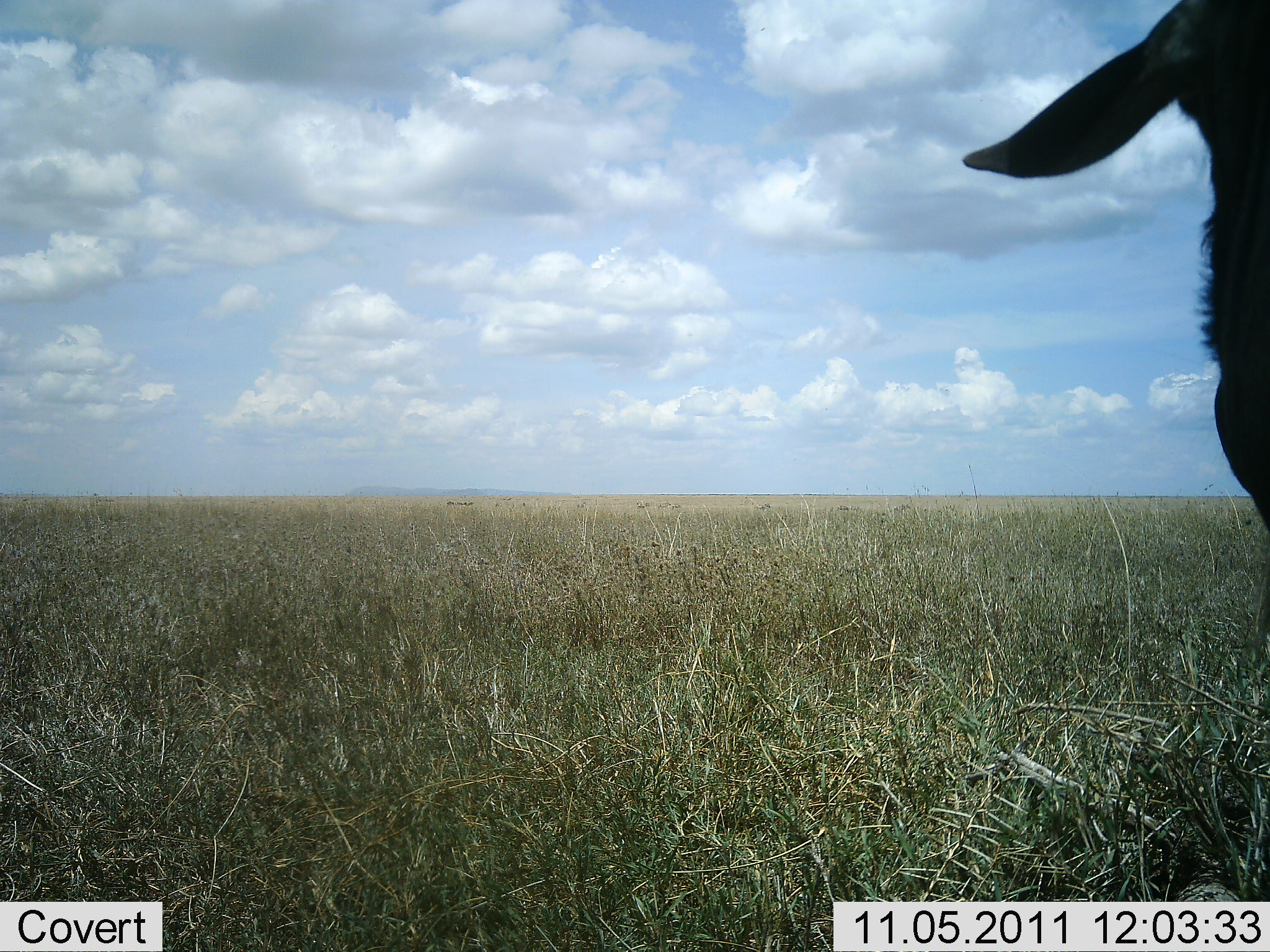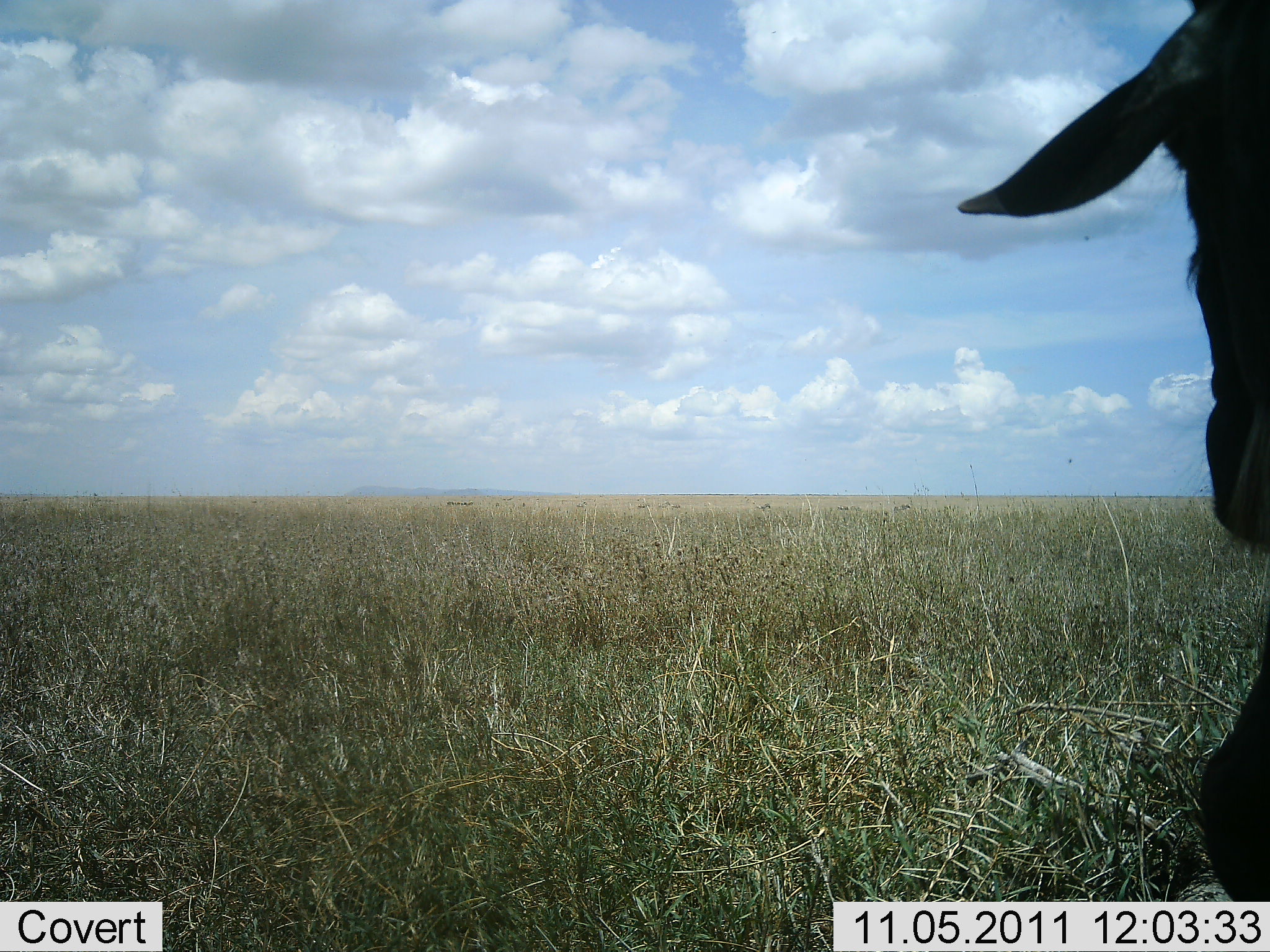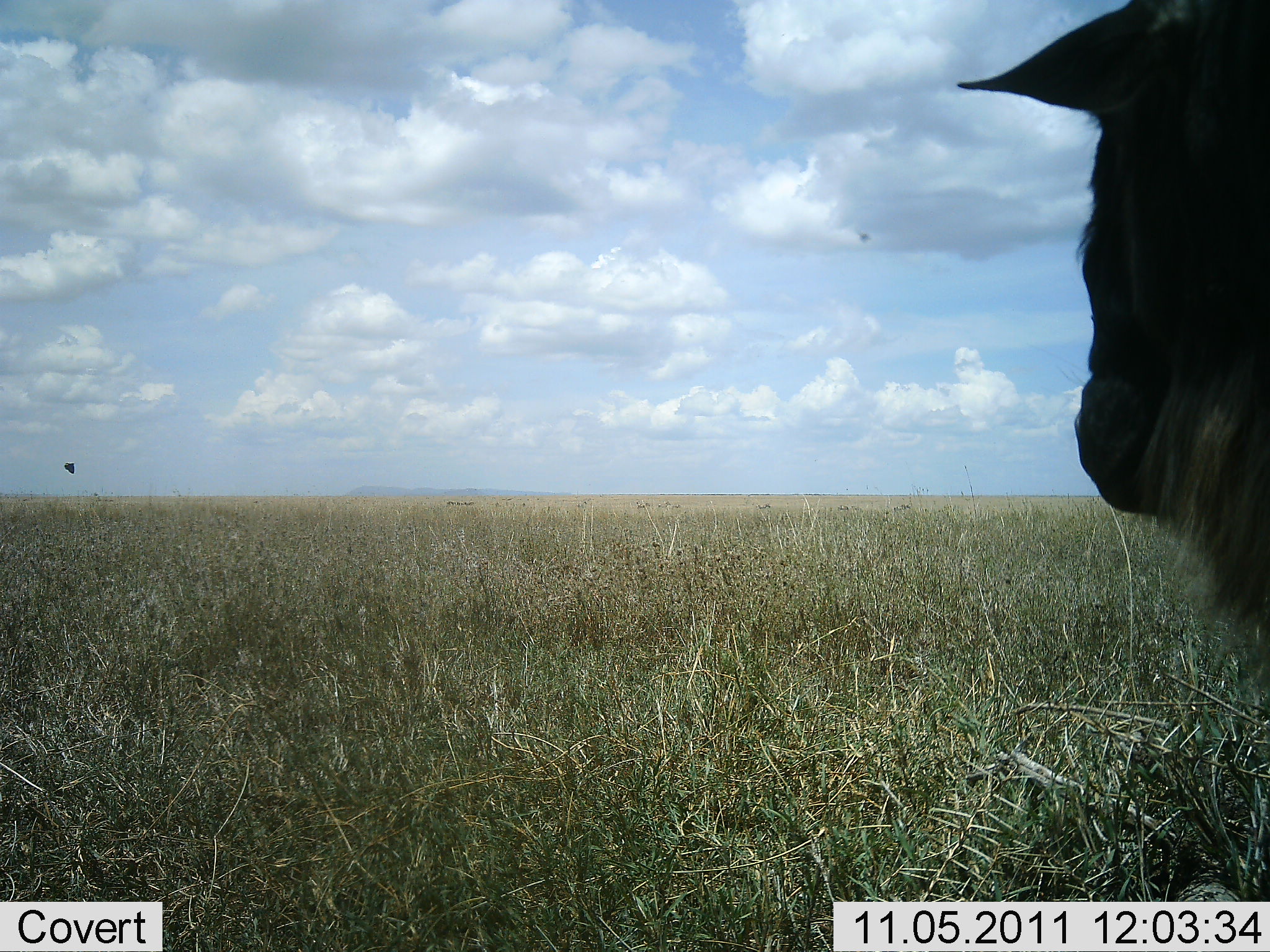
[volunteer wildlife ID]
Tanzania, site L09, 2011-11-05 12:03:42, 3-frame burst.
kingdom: Animalia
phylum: Chordata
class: Mammalia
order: Artiodactyla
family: Bovidae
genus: Connochaetes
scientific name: Connochaetes taurinus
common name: blue wildebeest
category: wildebeest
Wildebeest (blue wildebeest) (Connochaetes taurinus), count 1. Behavior (volunteer vote fractions): standing 75%, resting 17%, moving 8%, interacting 0%. Young present (vote fraction): 0%. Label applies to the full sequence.